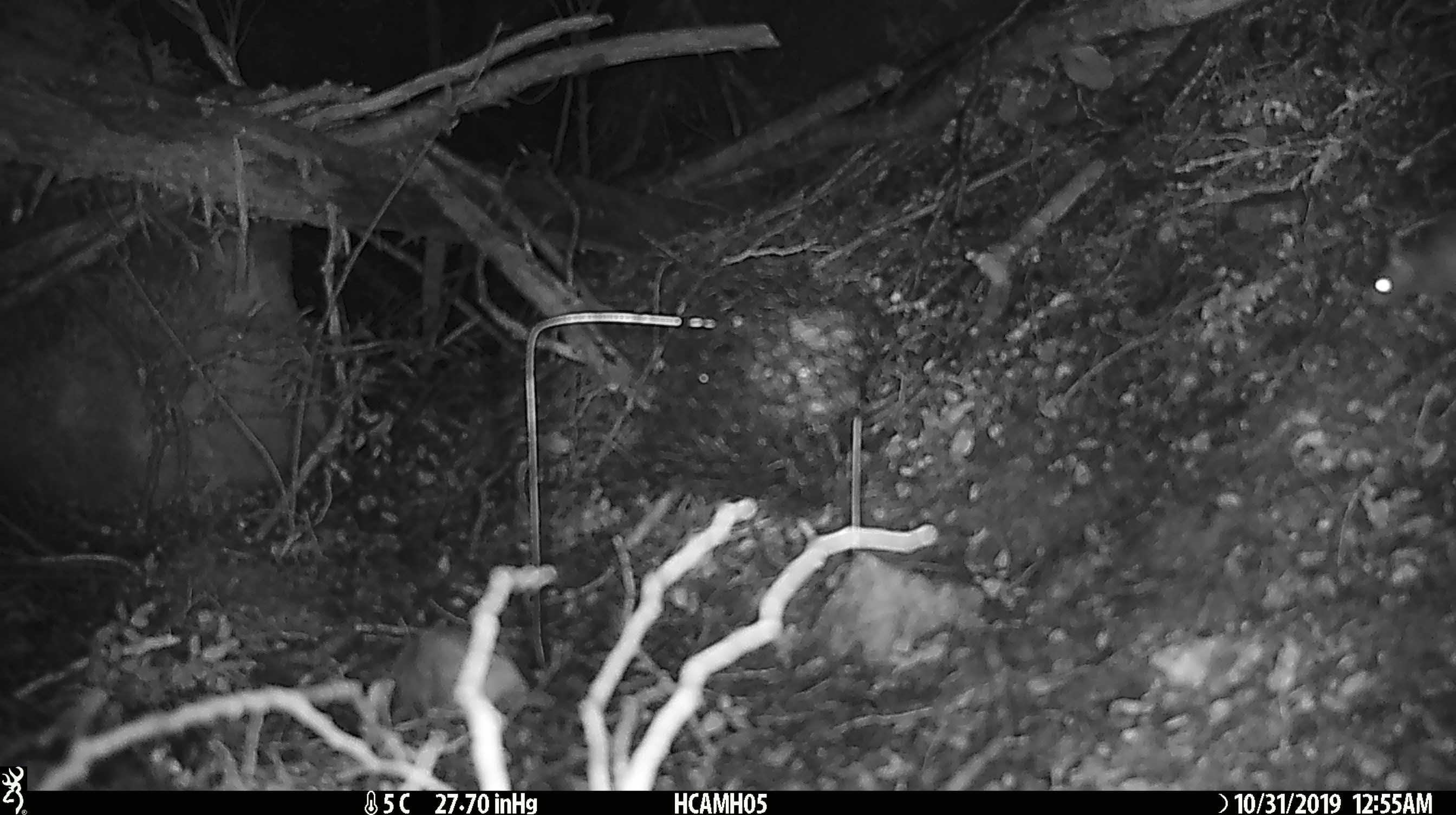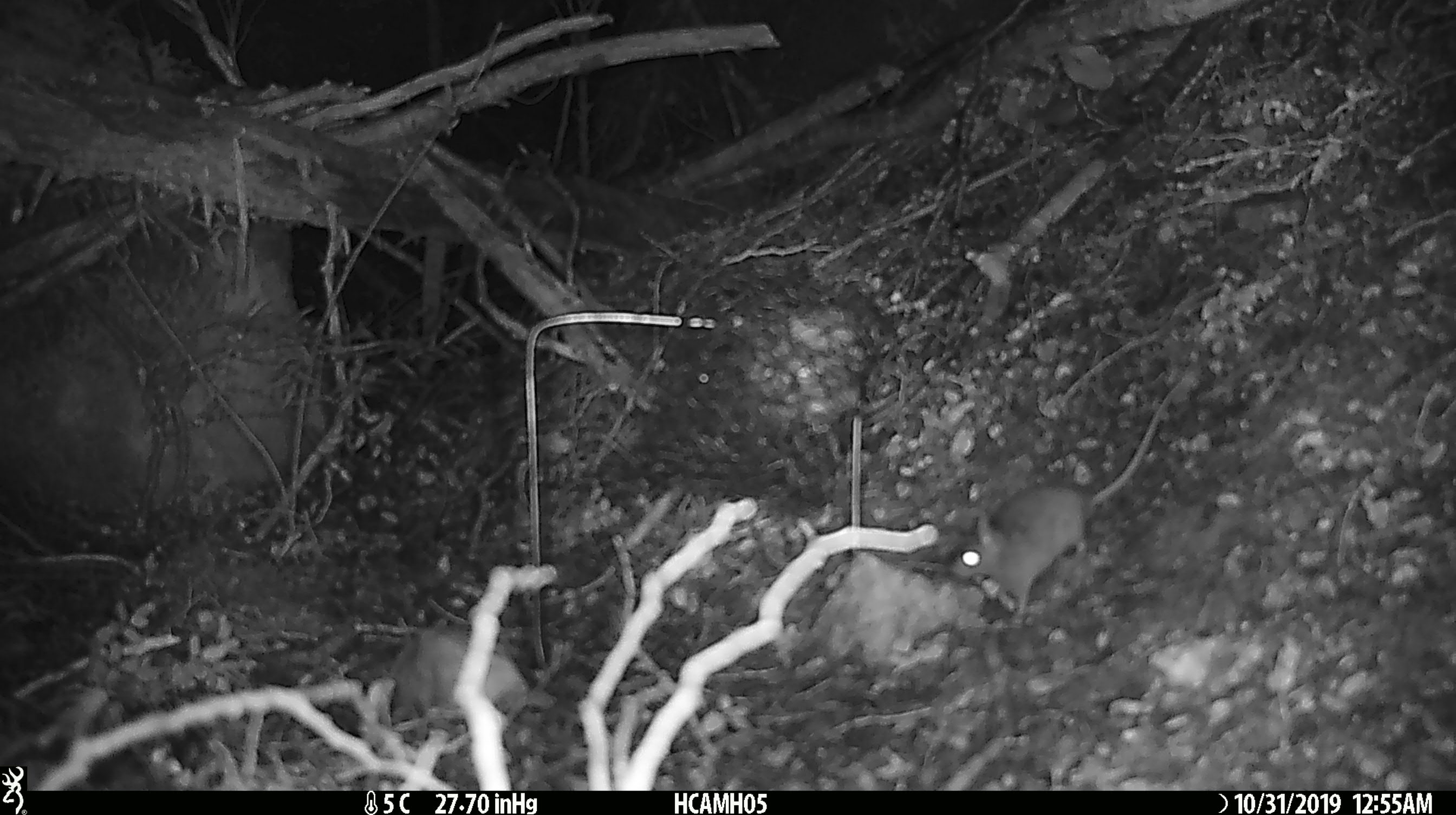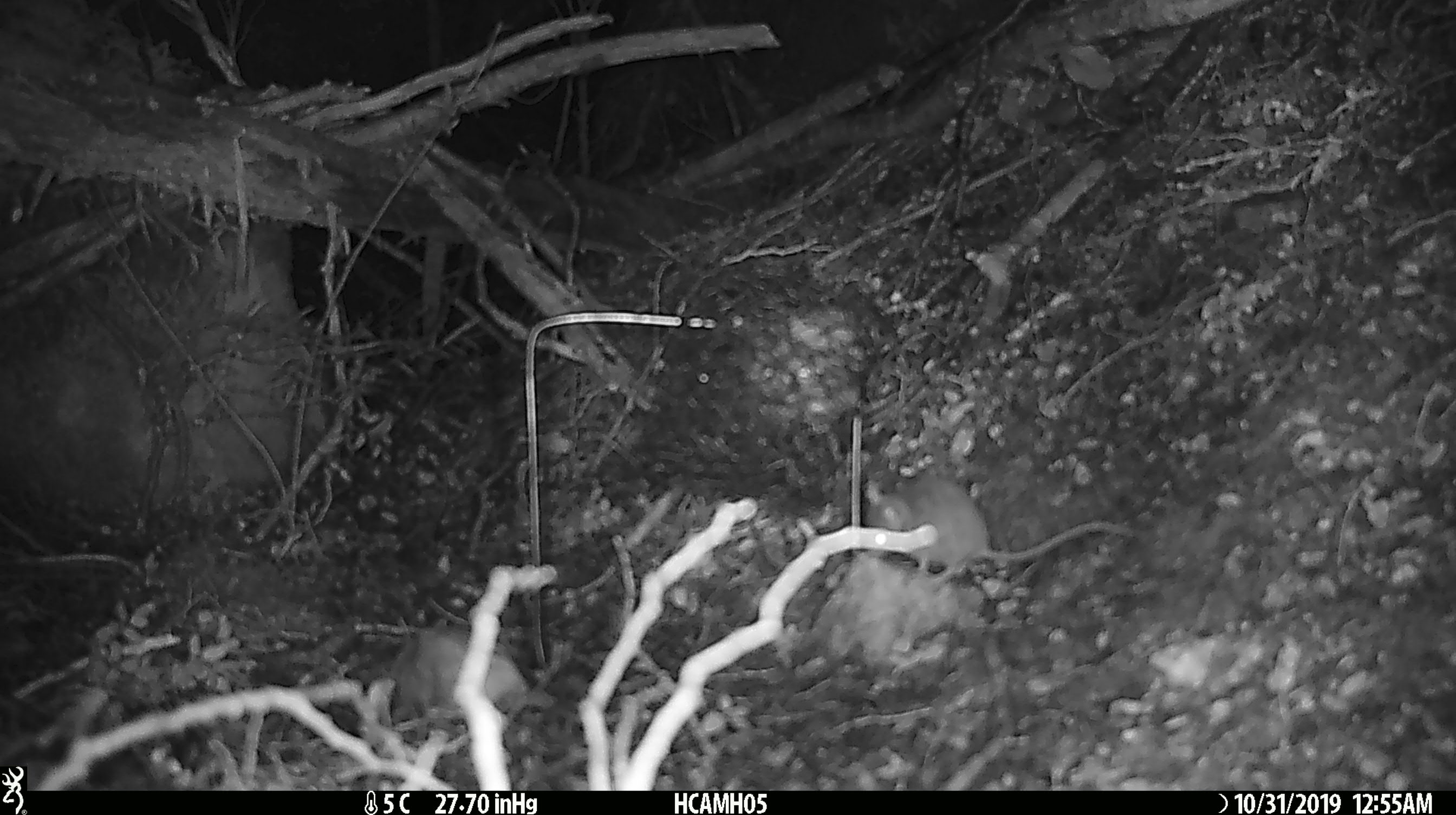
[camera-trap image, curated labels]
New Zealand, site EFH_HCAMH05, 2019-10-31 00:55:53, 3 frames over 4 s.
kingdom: Animalia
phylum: Chordata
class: Mammalia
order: Rodentia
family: Muridae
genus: Mus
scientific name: Mus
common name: mouse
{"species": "mouse (Mus)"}